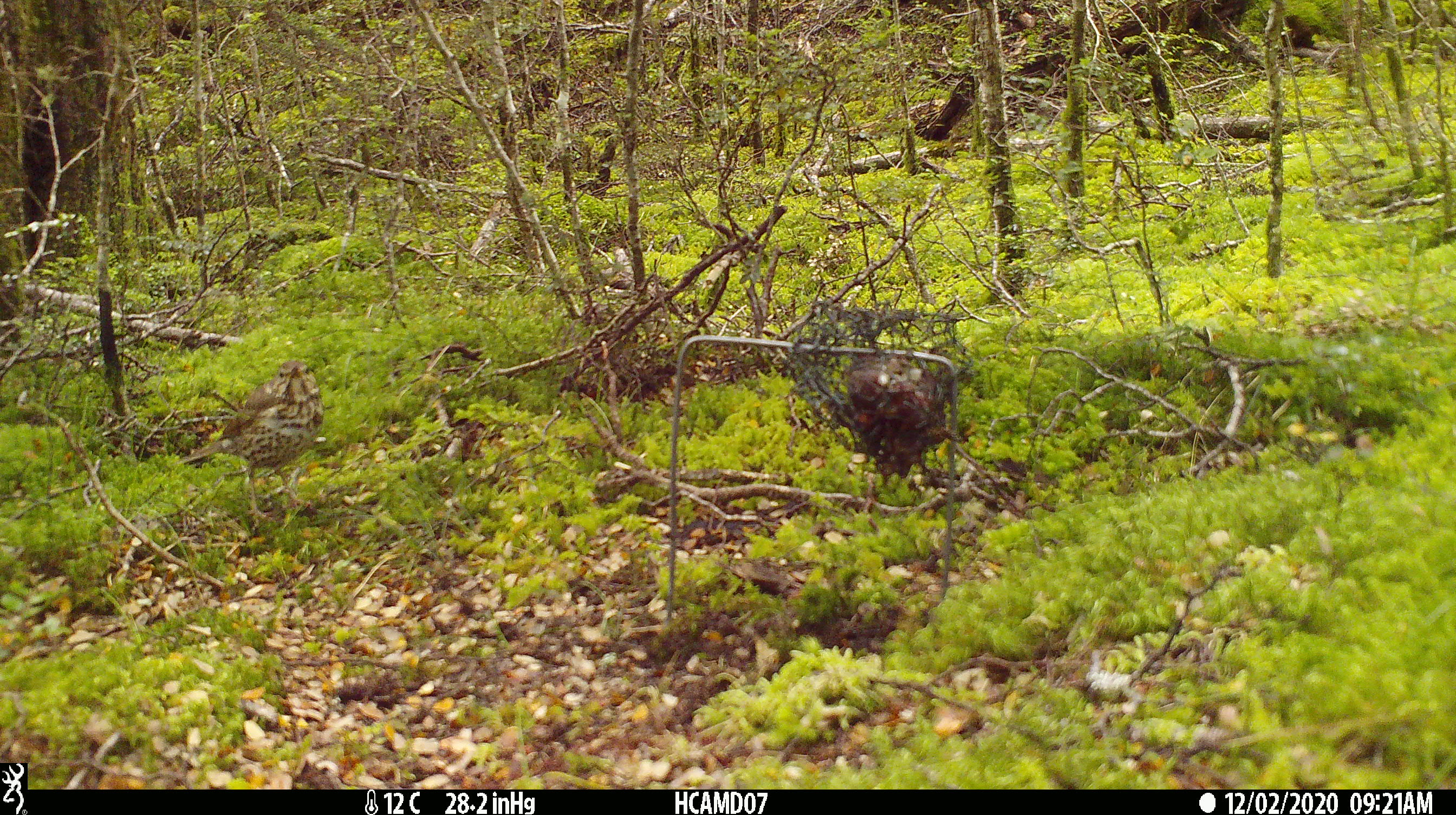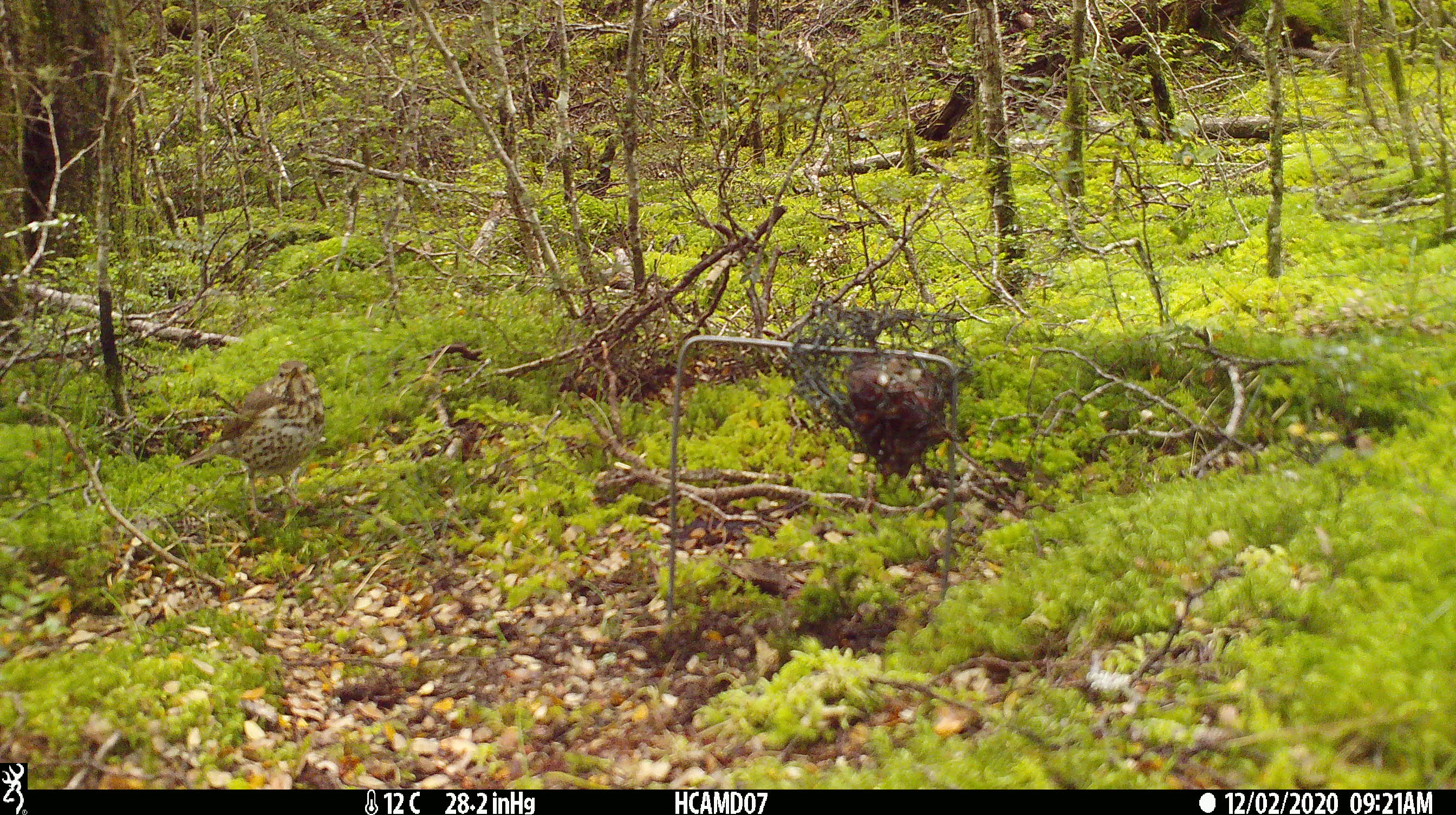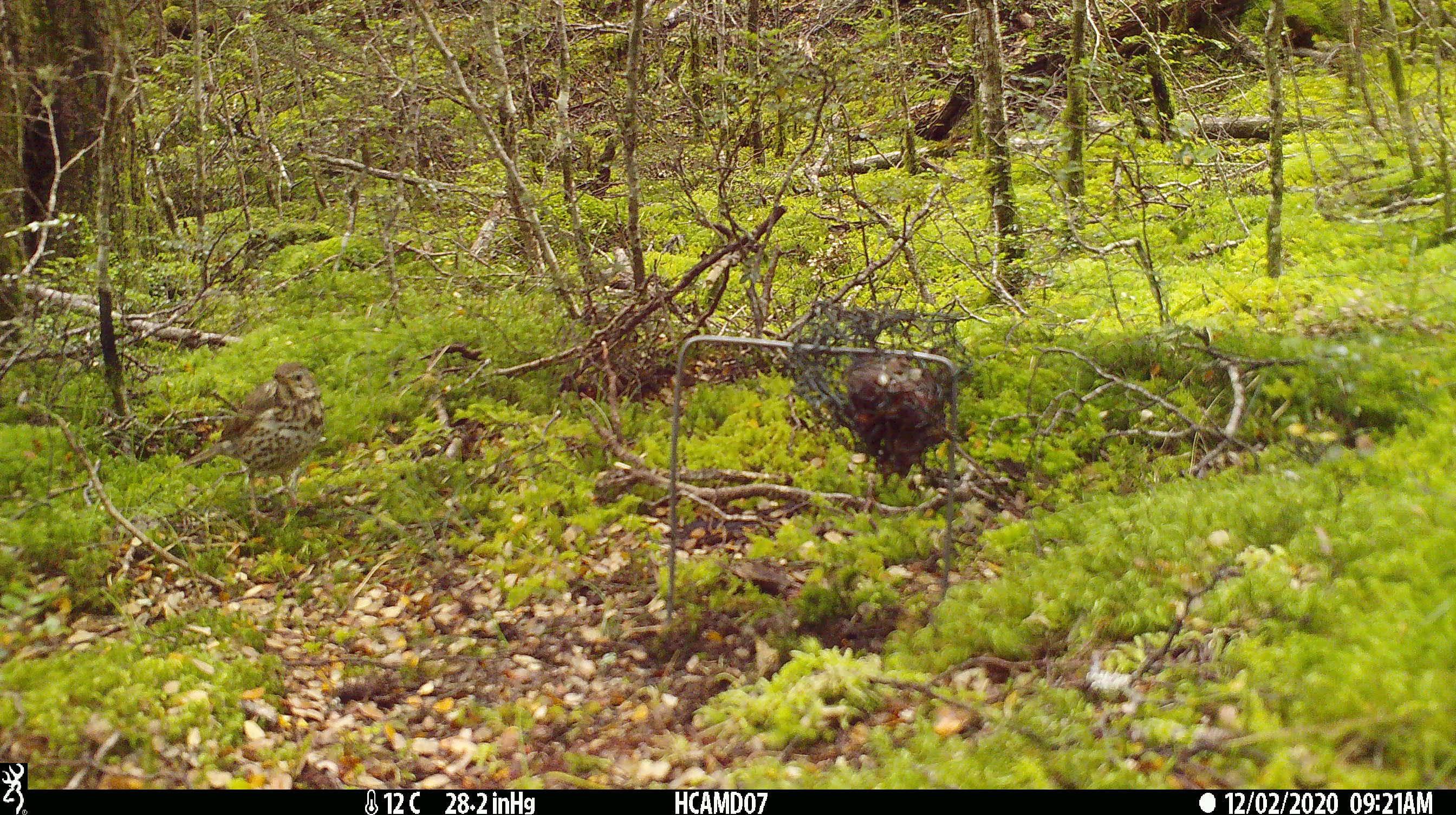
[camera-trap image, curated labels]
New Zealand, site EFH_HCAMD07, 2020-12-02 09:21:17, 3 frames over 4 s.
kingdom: Animalia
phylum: Chordata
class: Aves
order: Passeriformes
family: Turdidae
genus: Turdus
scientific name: Turdus philomelos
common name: song thrush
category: thrush